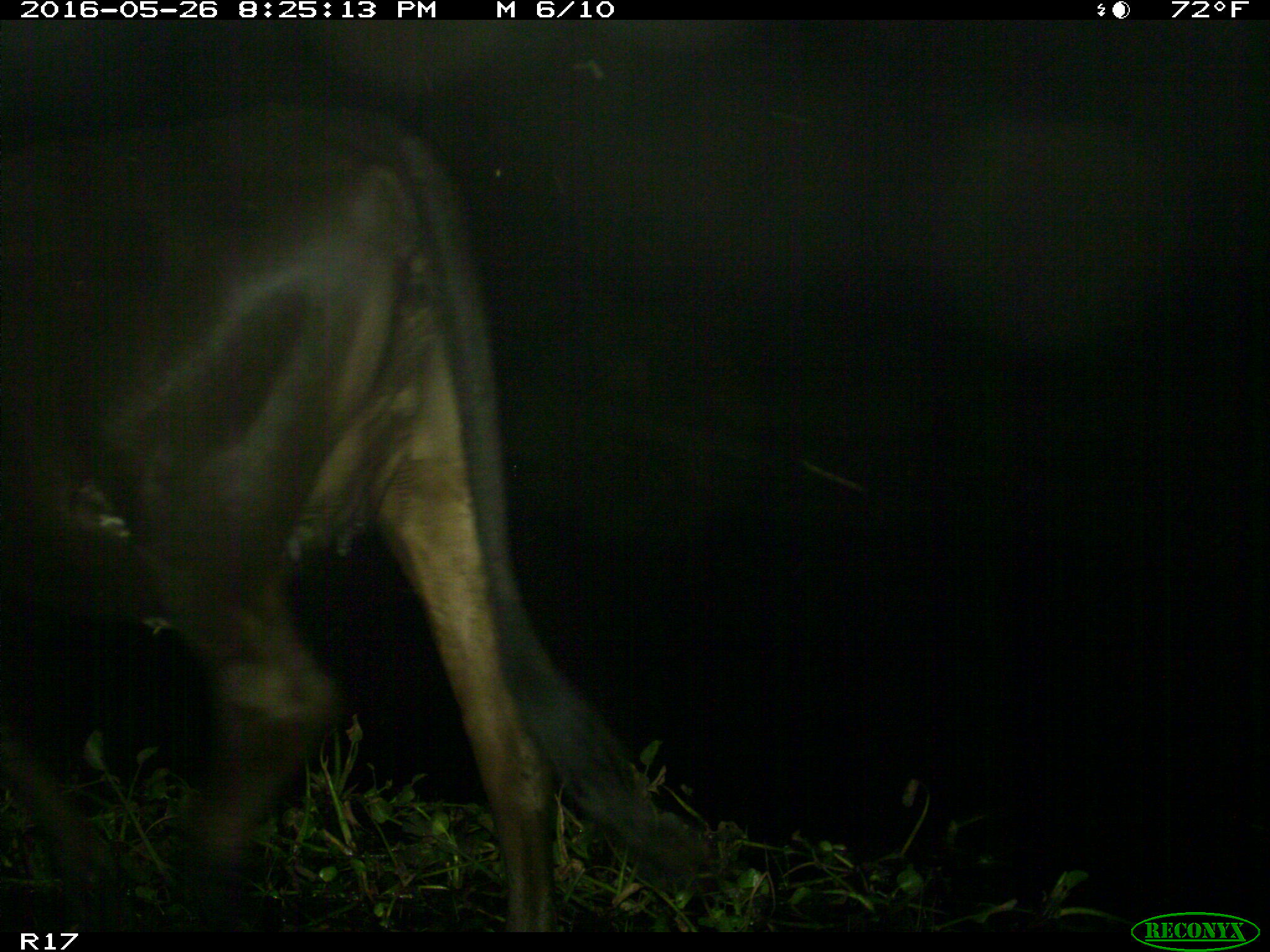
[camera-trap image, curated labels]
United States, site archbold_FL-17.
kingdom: Animalia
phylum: Chordata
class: Mammalia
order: Artiodactyla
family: Bovidae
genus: Bos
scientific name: Bos taurus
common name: domestic cow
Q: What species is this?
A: Bos taurus (domestic cow).